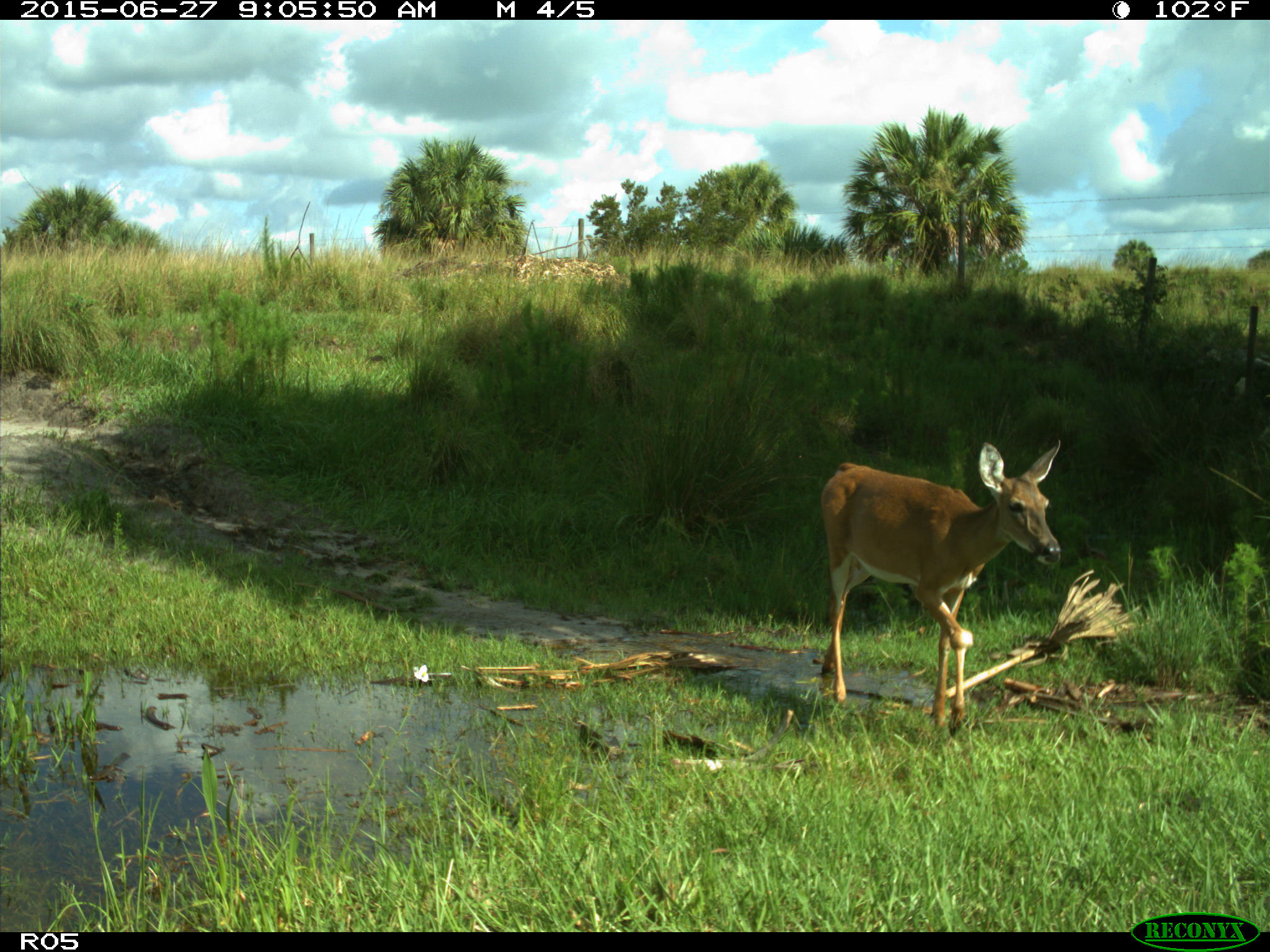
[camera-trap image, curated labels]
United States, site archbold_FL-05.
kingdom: Animalia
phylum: Chordata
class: Mammalia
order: Artiodactyla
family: Cervidae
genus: Odocoileus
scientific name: Odocoileus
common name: deer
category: unidentified deer